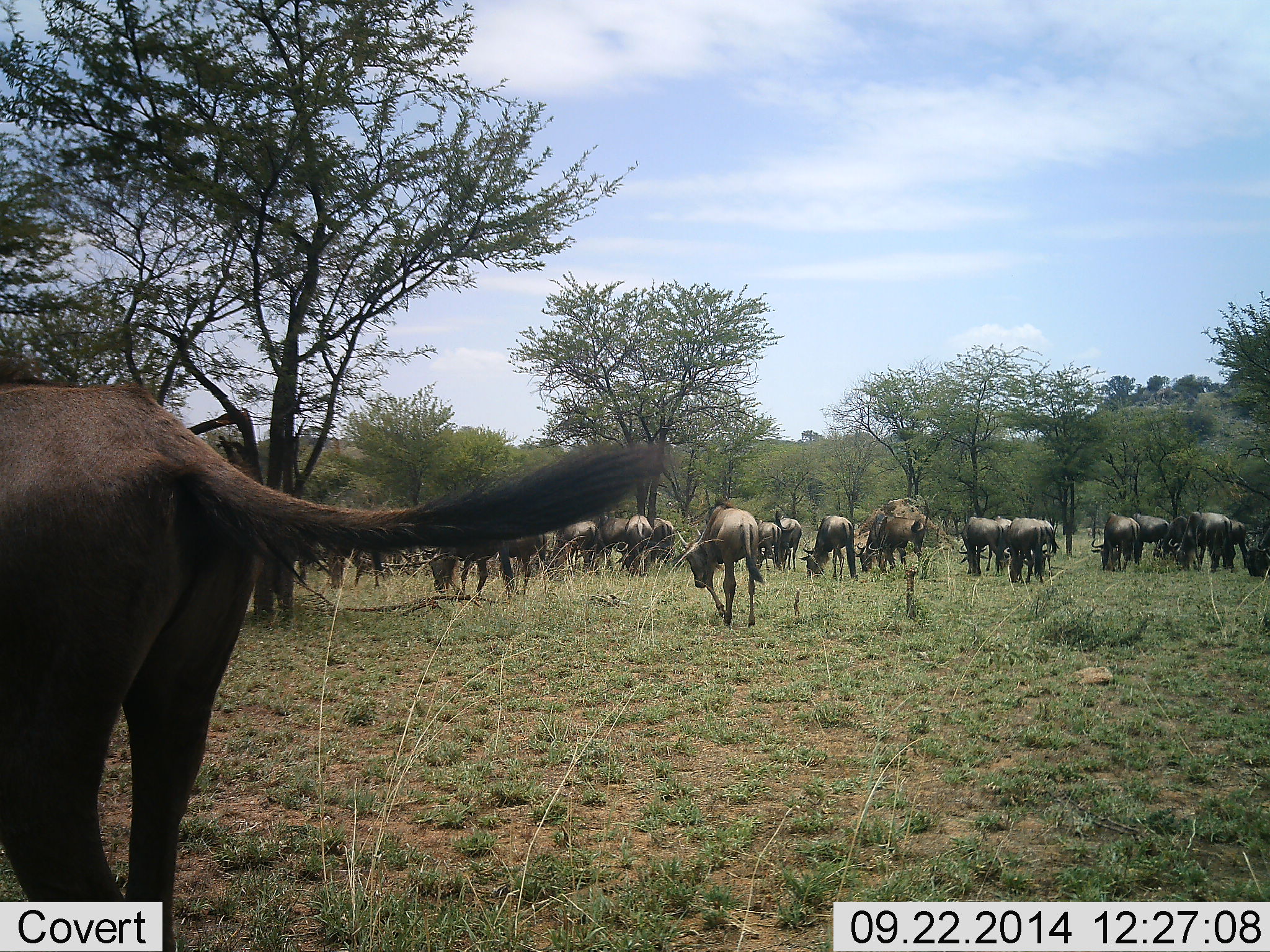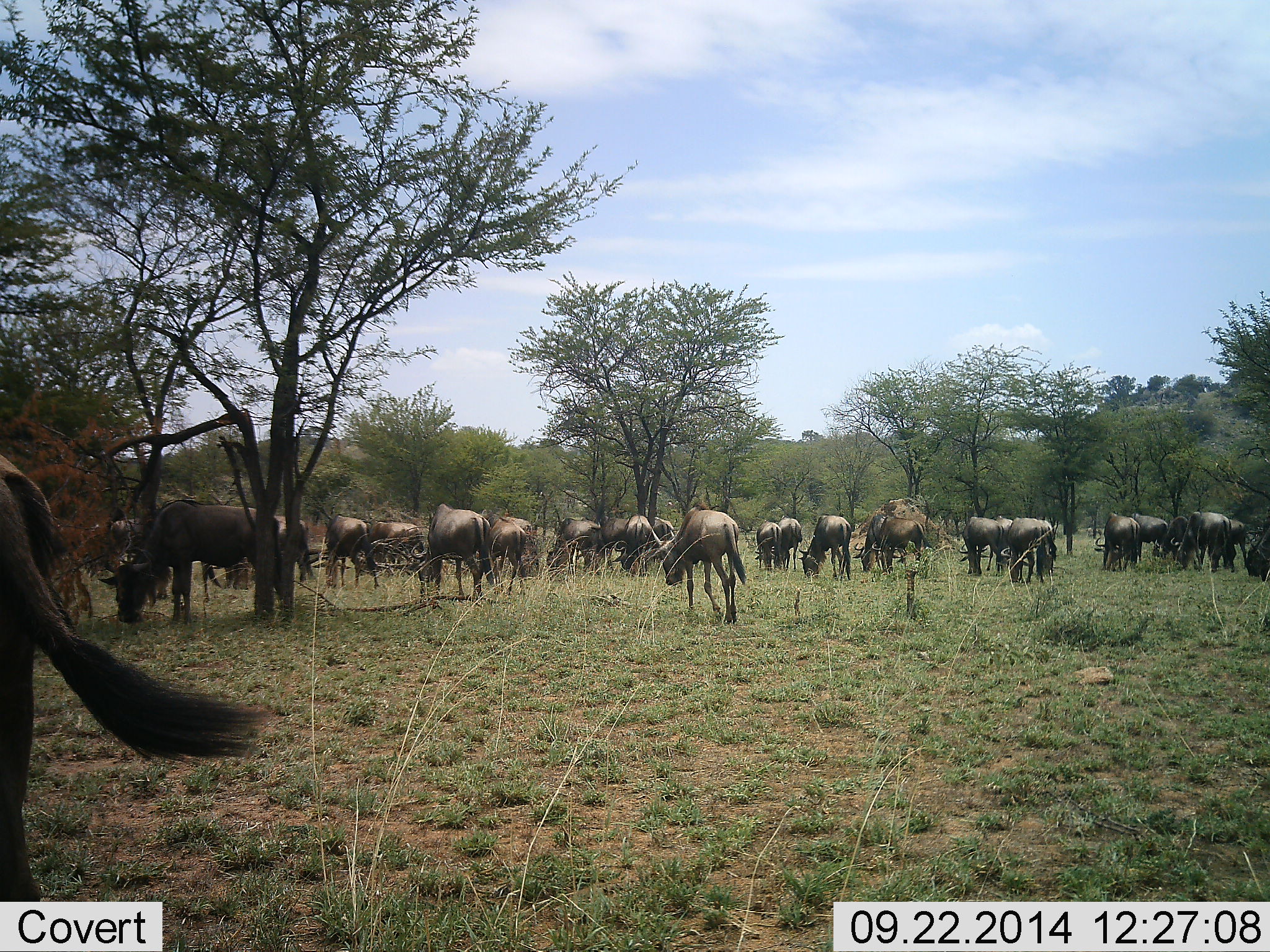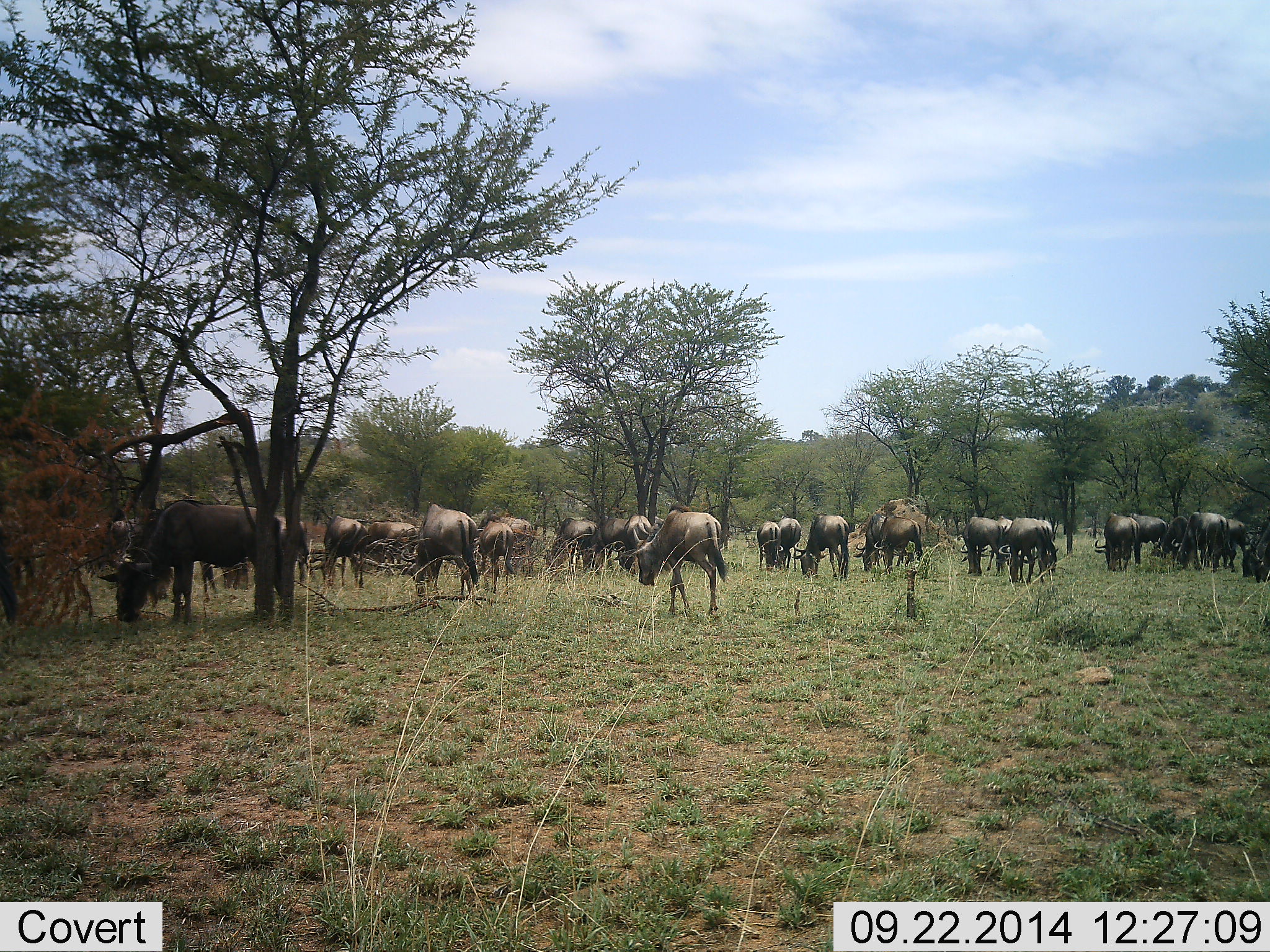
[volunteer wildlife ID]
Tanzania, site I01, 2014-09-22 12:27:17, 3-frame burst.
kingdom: Animalia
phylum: Chordata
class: Mammalia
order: Artiodactyla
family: Bovidae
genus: Connochaetes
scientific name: Connochaetes taurinus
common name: blue wildebeest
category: wildebeest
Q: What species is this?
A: Wildebeest (blue wildebeest) (Connochaetes taurinus).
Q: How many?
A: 11-50.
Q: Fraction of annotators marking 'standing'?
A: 50%.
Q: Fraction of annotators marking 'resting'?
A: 0%.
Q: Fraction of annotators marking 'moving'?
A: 75%.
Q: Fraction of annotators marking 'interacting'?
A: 0%.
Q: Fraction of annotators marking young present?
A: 8%.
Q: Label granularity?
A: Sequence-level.